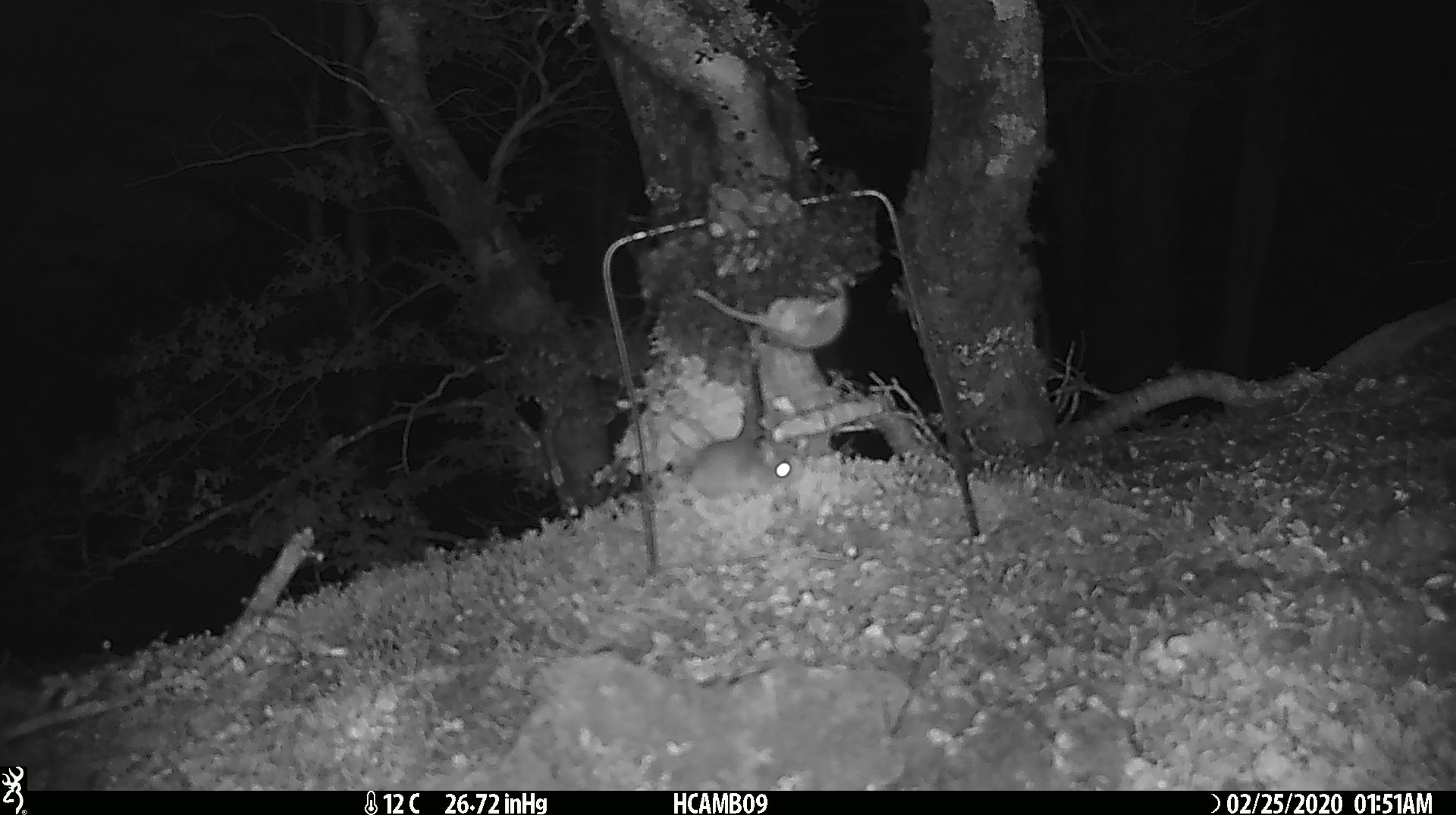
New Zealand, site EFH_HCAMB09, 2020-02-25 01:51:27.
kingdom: Animalia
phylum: Chordata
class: Mammalia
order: Rodentia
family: Muridae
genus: Mus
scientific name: Mus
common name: mouse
Mouse (Mus).